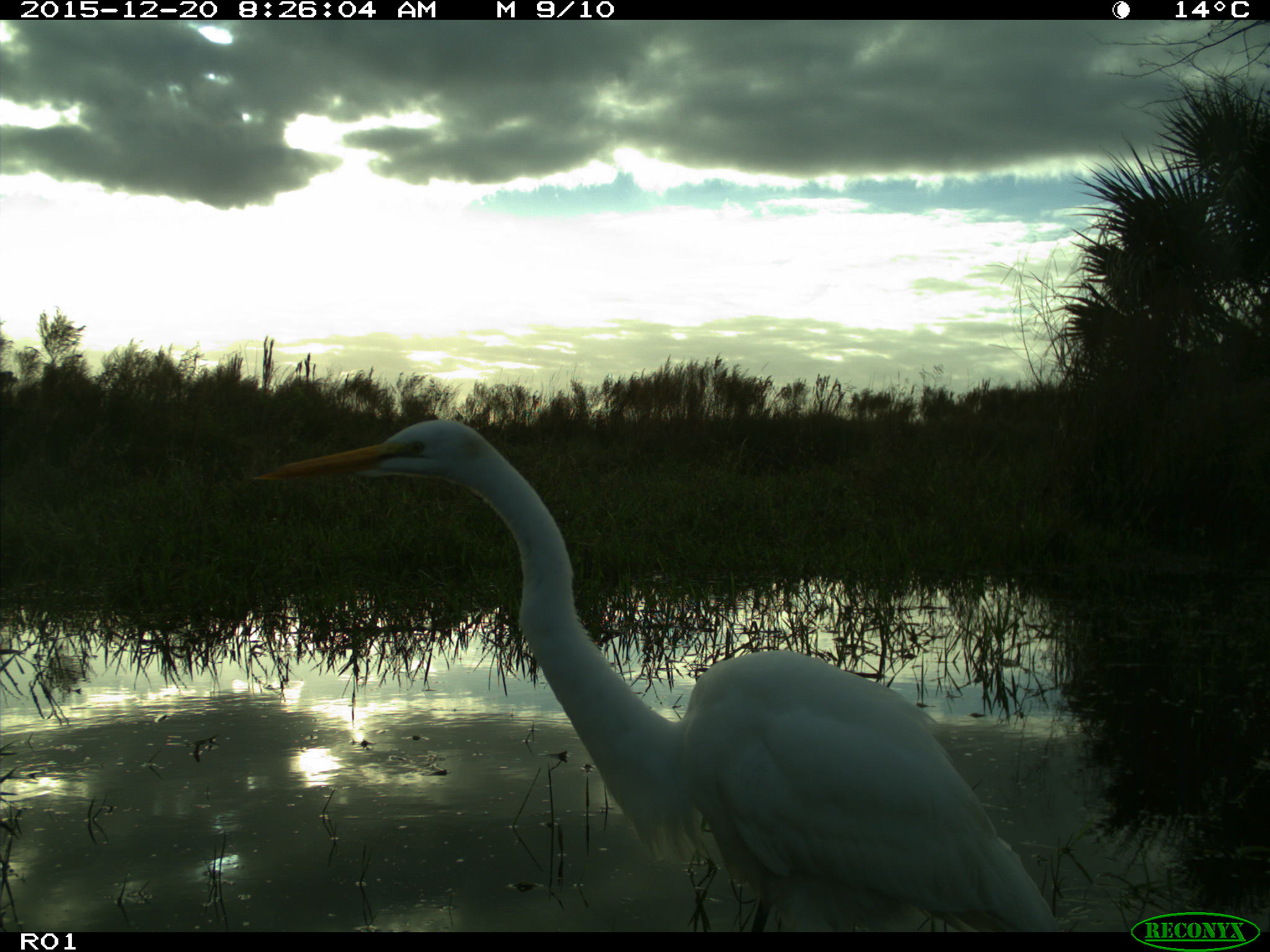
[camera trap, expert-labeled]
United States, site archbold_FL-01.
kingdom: Animalia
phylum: Chordata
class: Aves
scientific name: Aves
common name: birds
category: unidentified bird